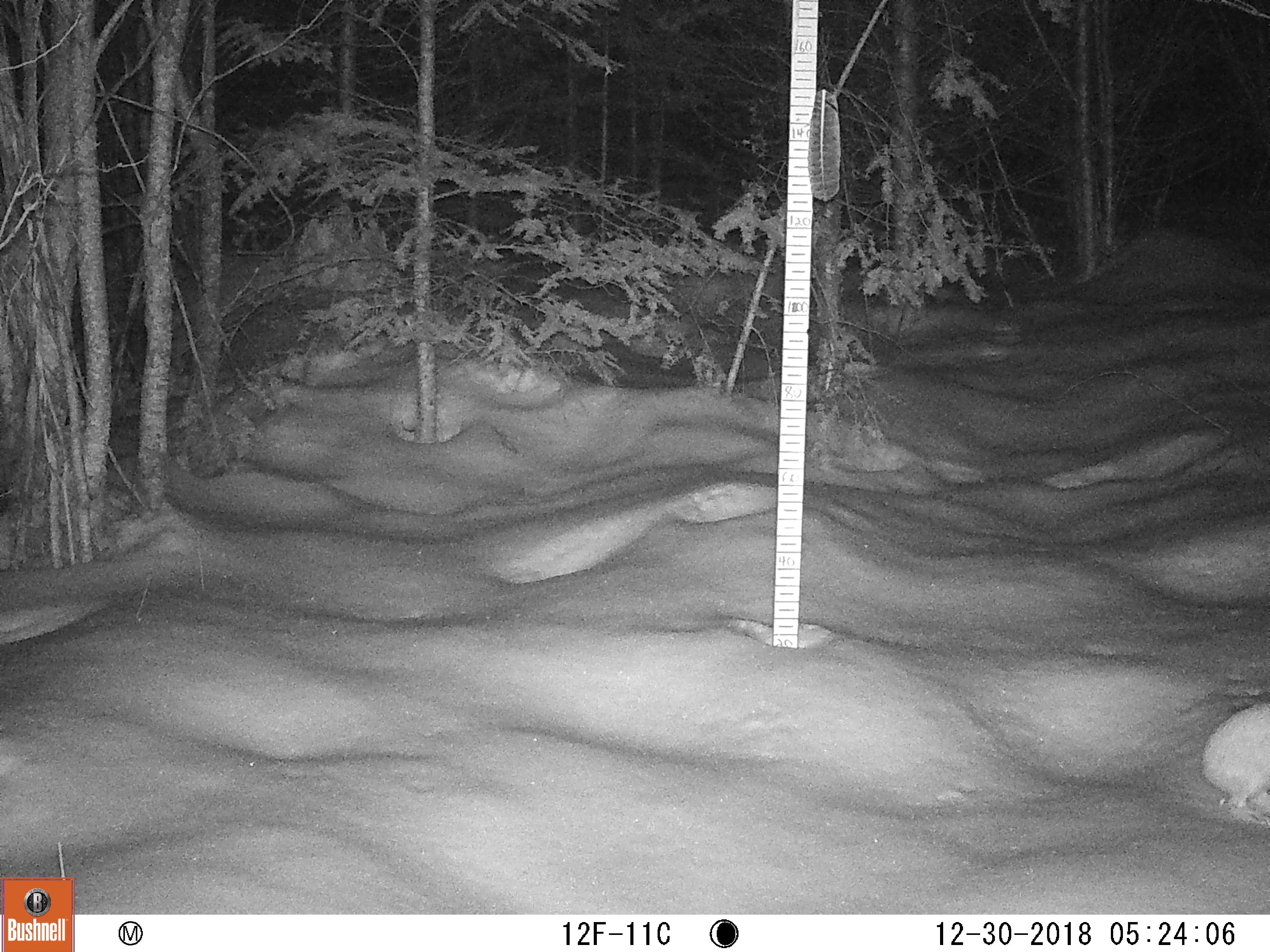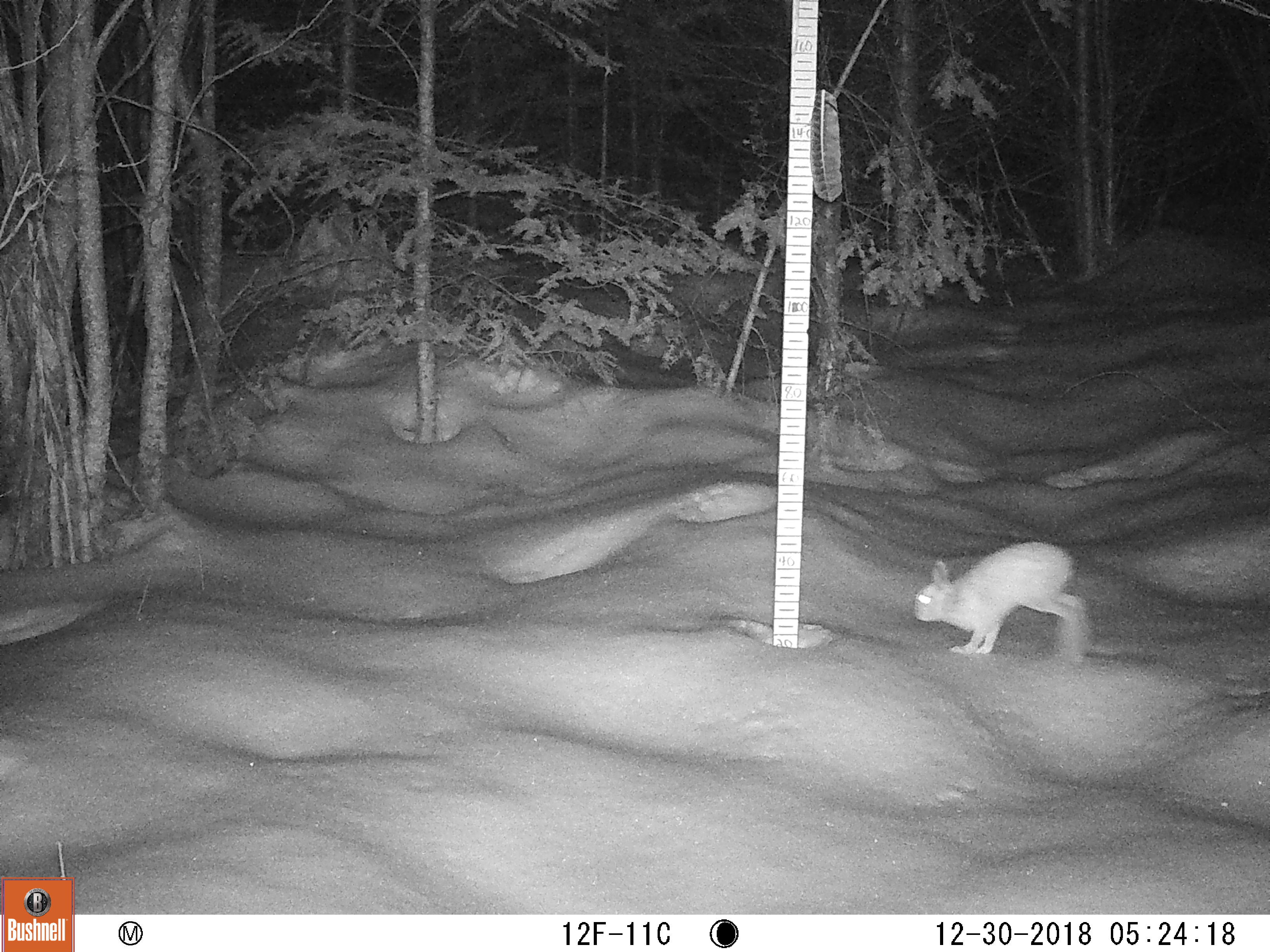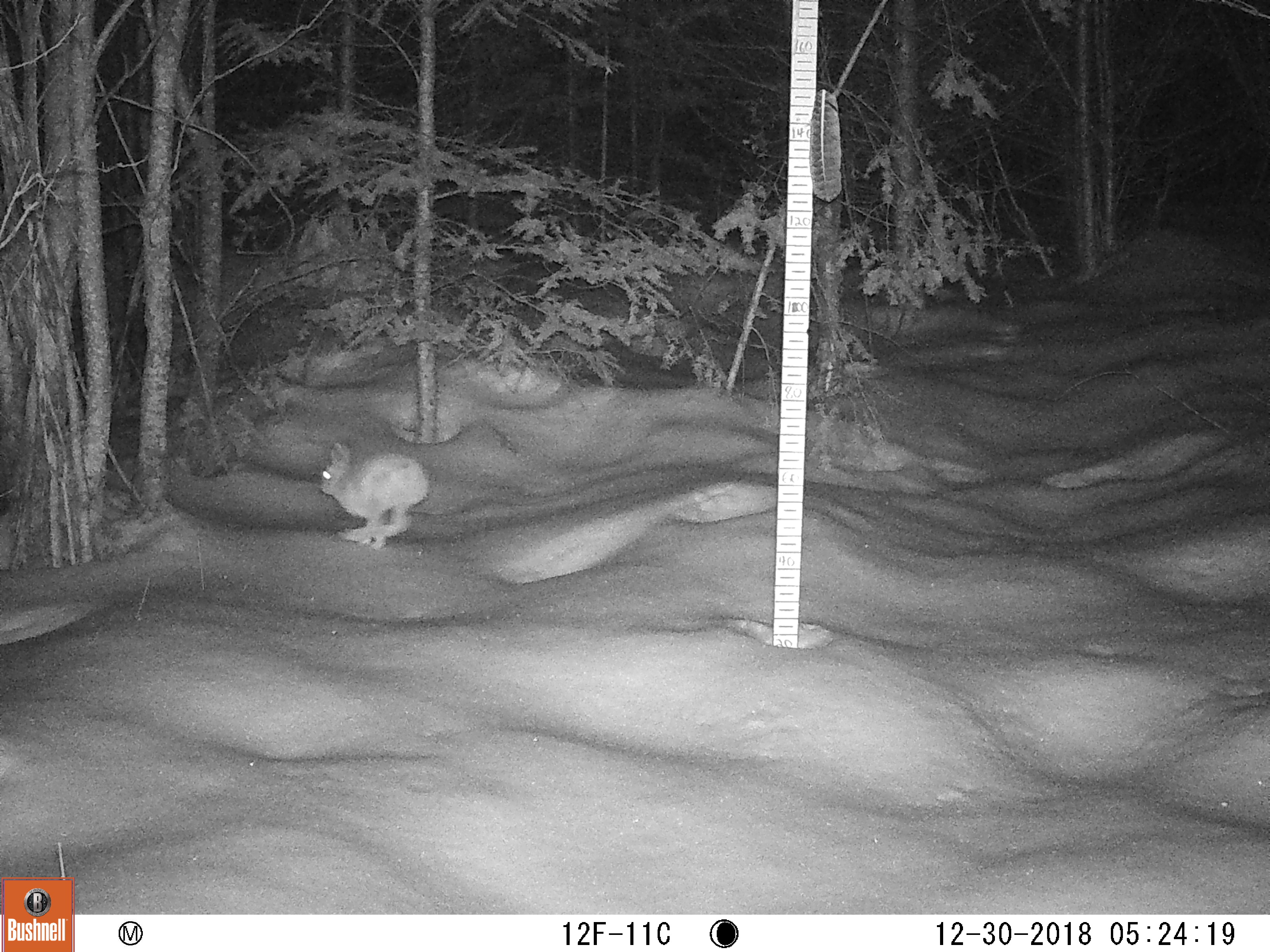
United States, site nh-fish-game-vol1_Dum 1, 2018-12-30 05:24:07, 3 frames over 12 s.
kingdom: Animalia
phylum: Chordata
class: Mammalia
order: Lagomorpha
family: Leporidae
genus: Lepus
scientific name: Lepus americanus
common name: snowshoe hare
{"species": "snowshoe hare (Lepus americanus)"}